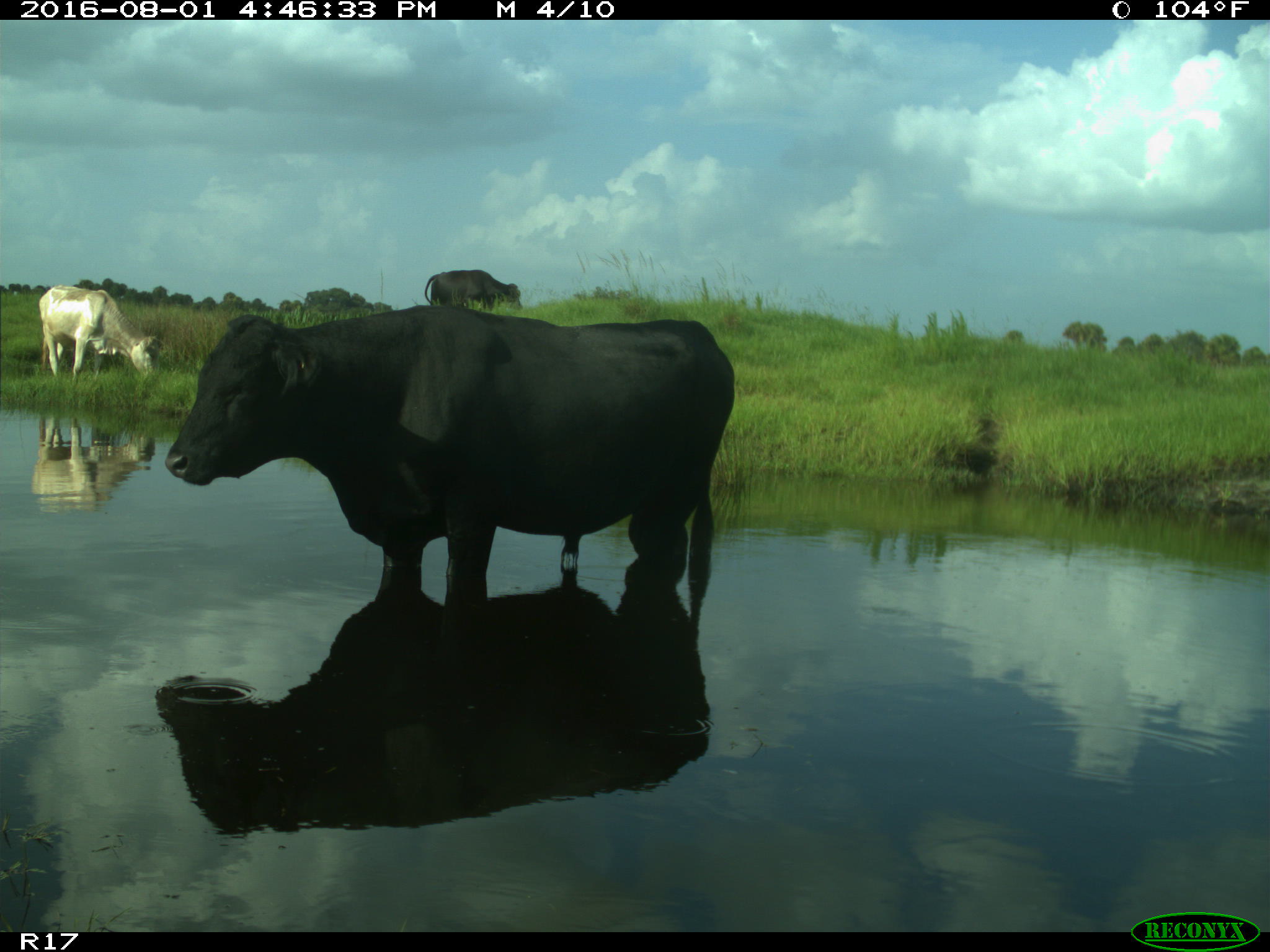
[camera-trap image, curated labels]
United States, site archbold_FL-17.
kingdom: Animalia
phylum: Chordata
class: Mammalia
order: Artiodactyla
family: Bovidae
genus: Bos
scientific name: Bos taurus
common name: domestic cow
Bos taurus (domestic cow).